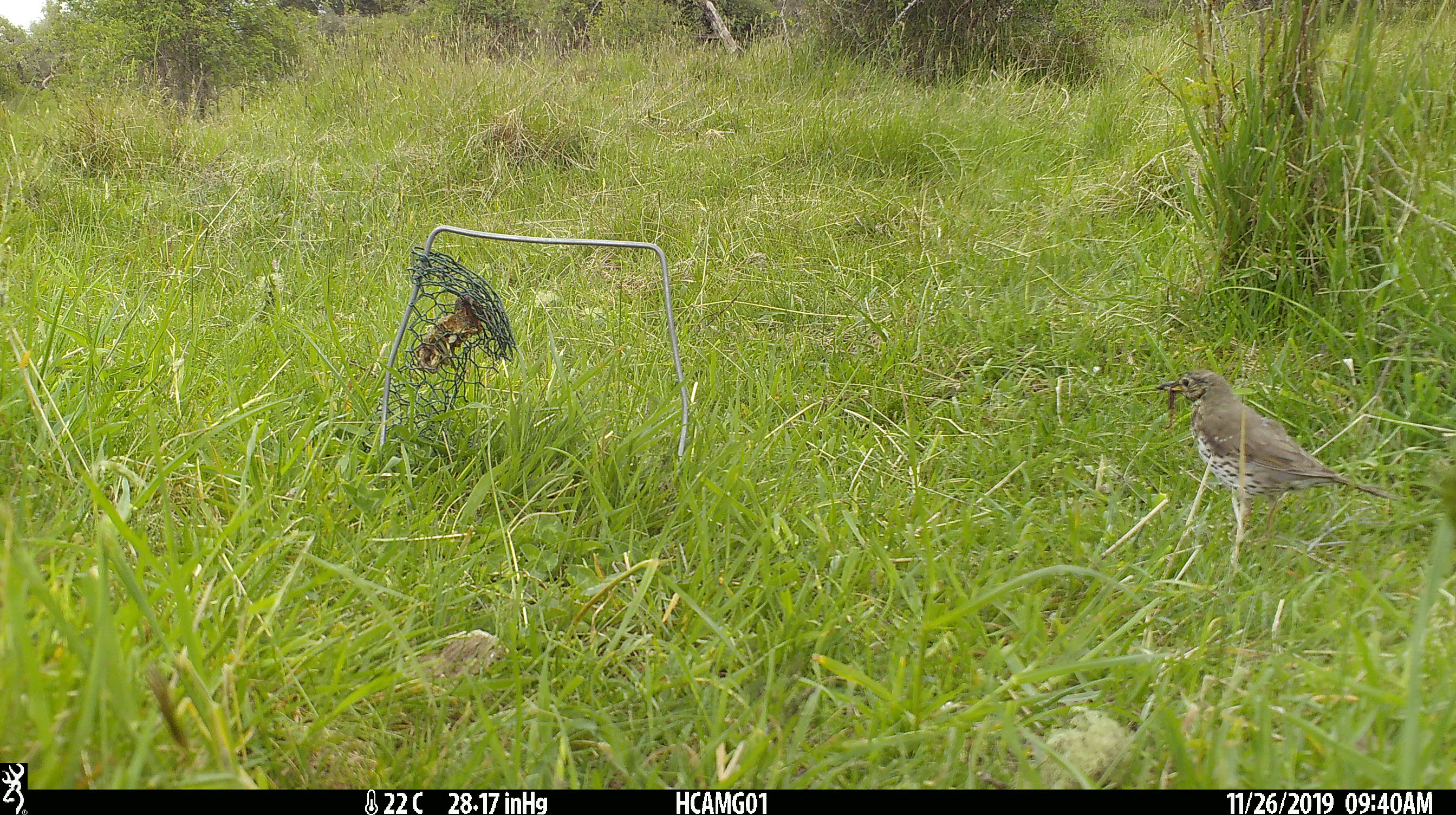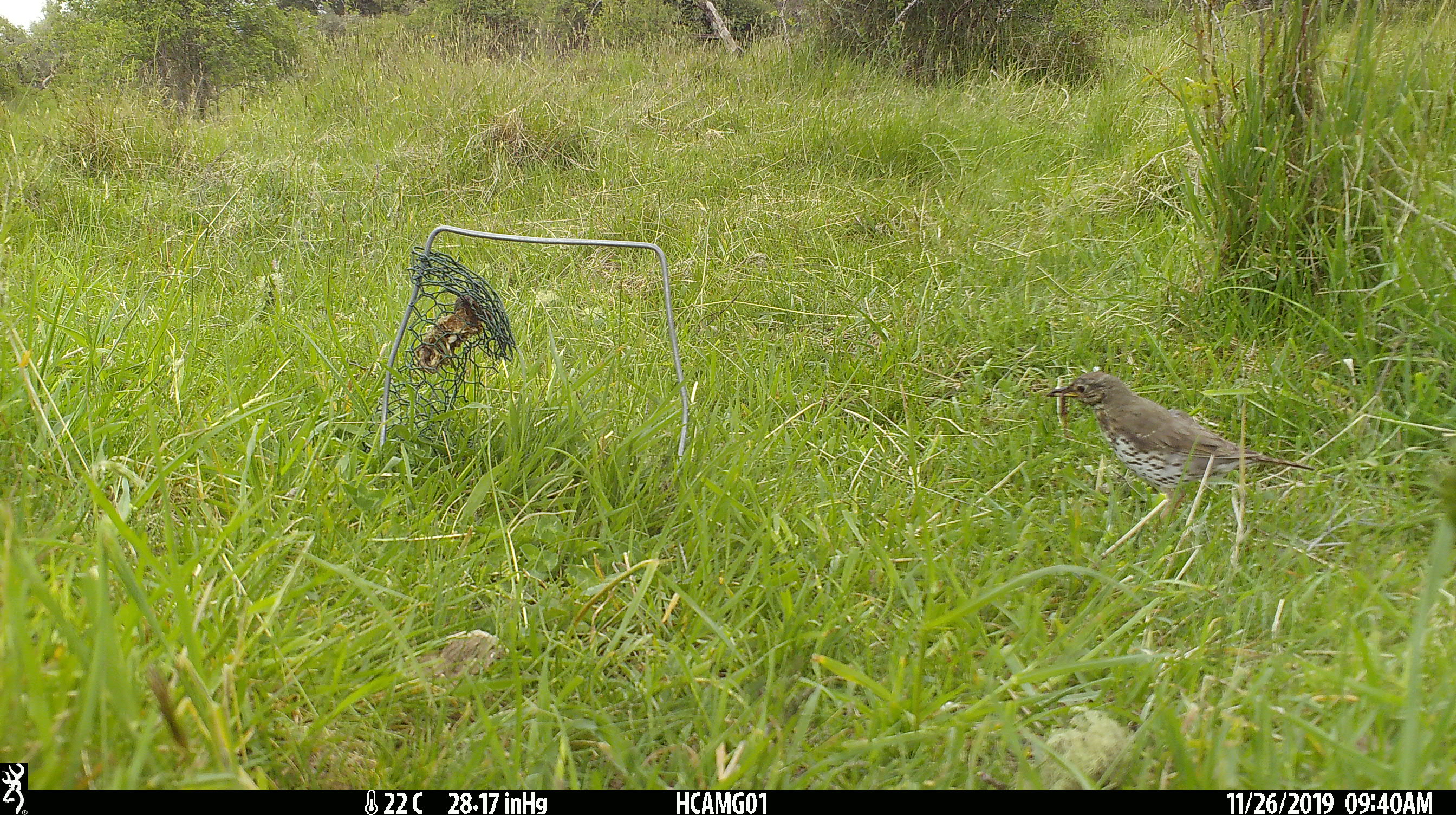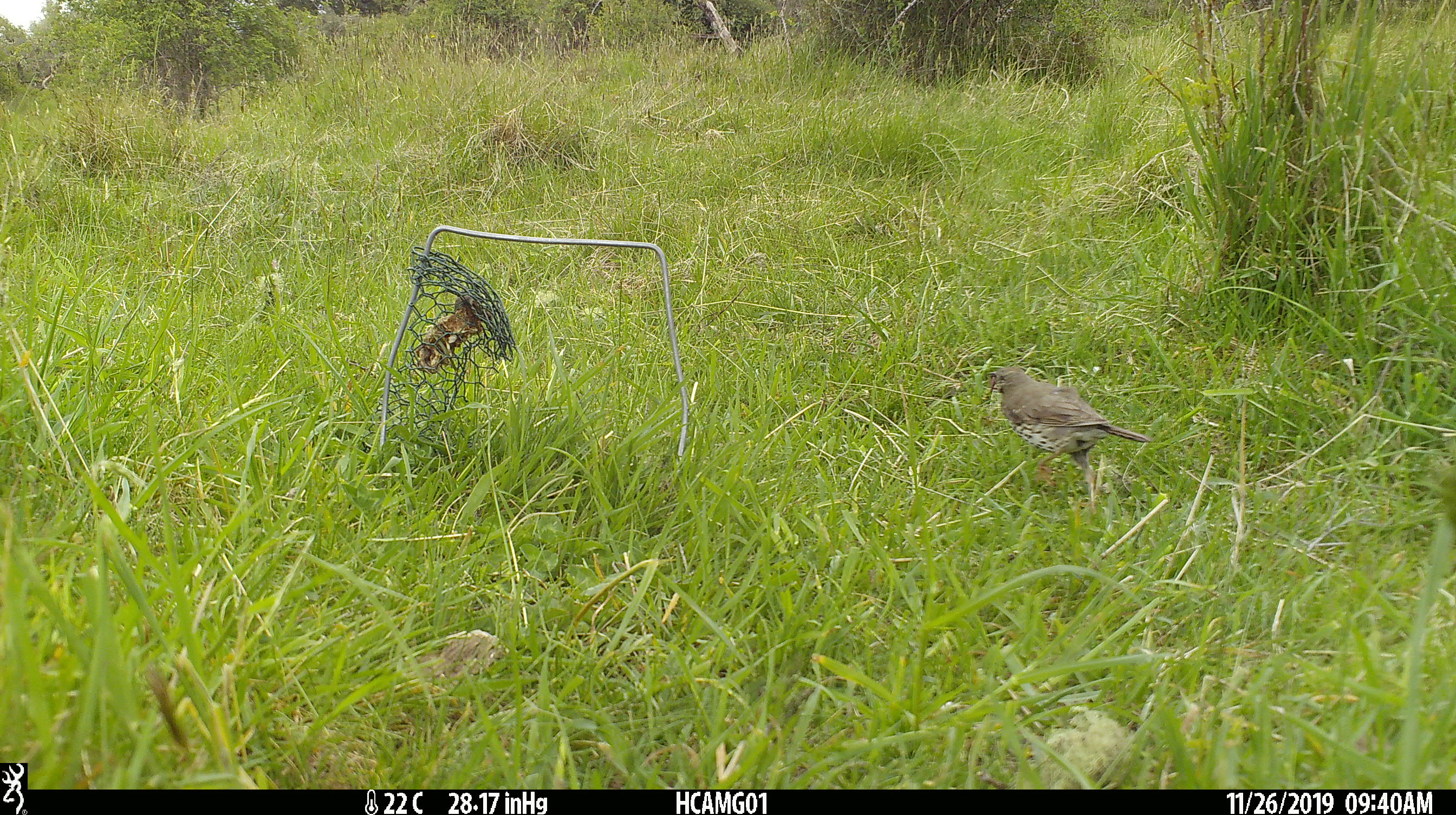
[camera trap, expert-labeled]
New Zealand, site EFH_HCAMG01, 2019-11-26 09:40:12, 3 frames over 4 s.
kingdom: Animalia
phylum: Chordata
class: Aves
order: Passeriformes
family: Turdidae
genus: Turdus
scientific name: Turdus philomelos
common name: song thrush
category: thrush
Thrush (song thrush) (Turdus philomelos).